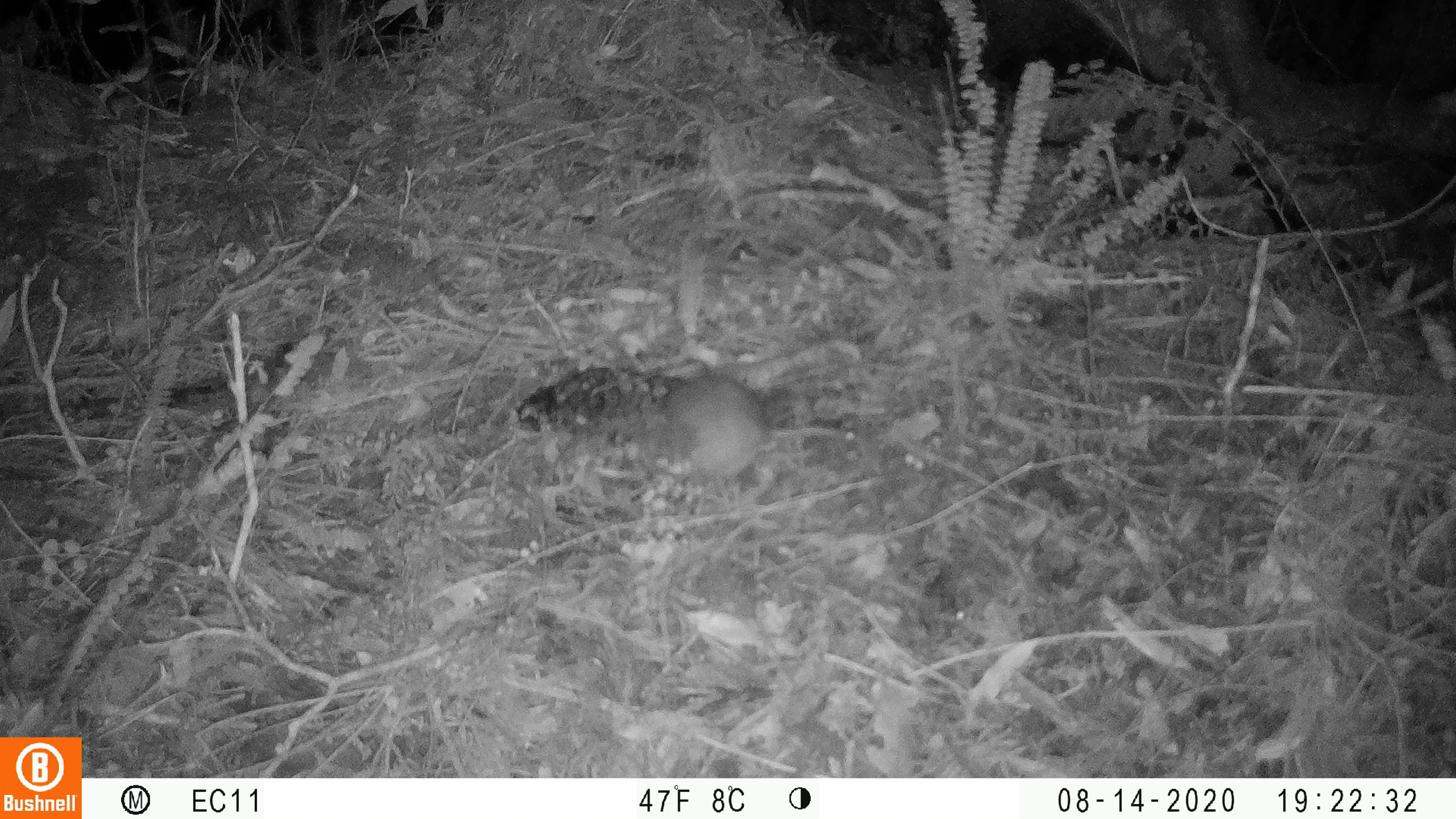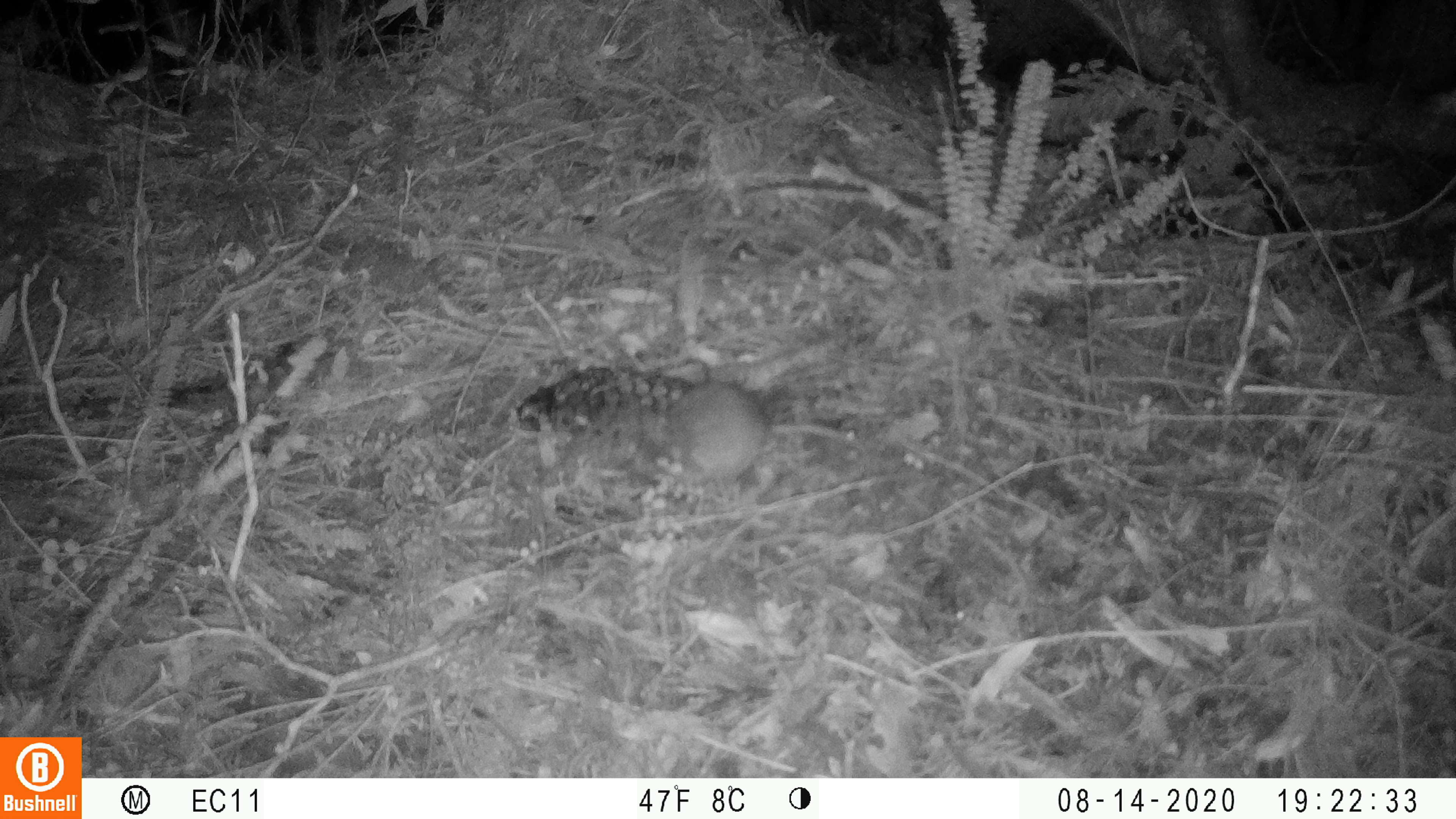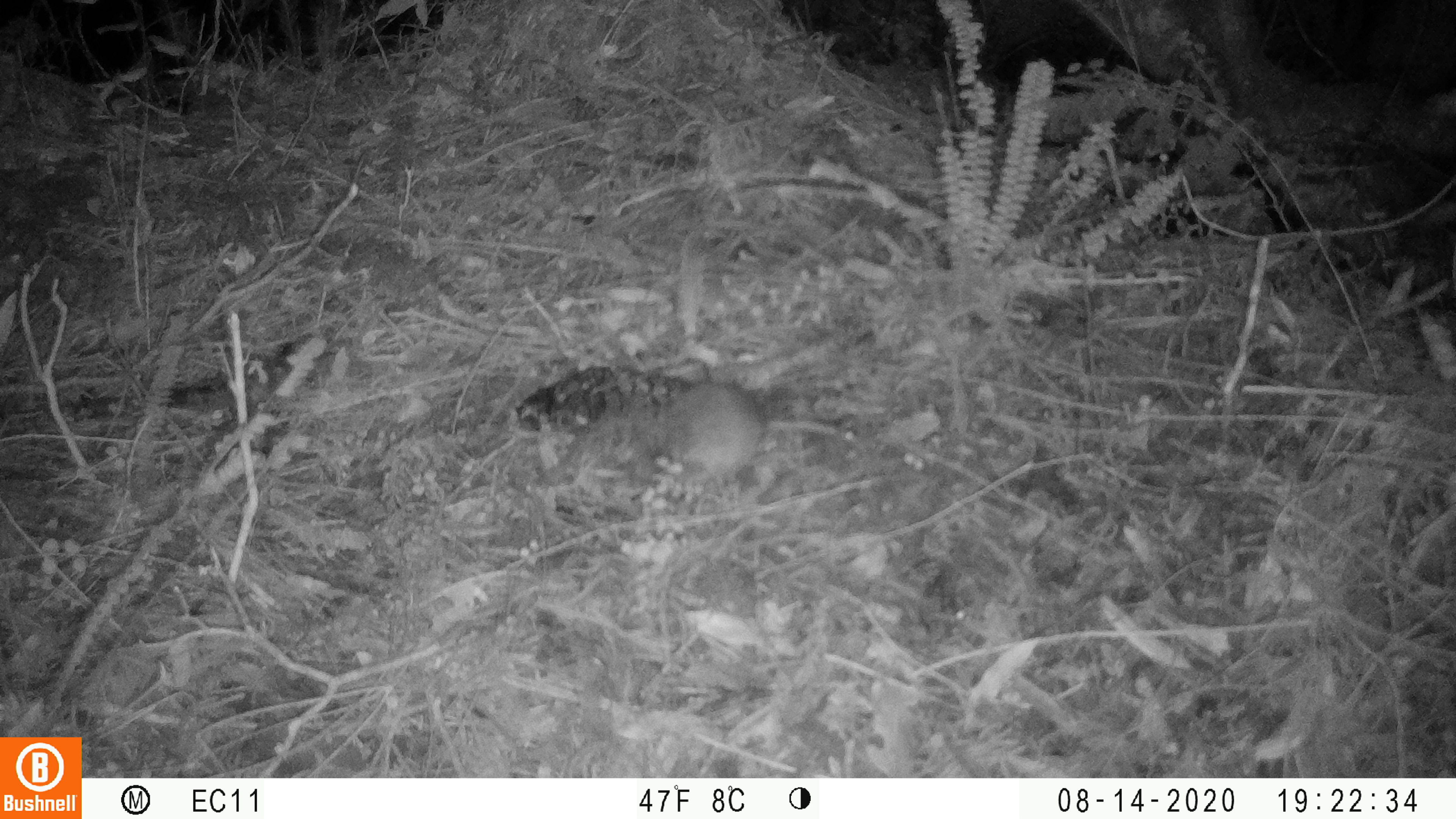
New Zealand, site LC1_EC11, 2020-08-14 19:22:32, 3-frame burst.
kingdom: Animalia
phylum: Chordata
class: Mammalia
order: Rodentia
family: Muridae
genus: Rattus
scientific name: Rattus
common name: rat